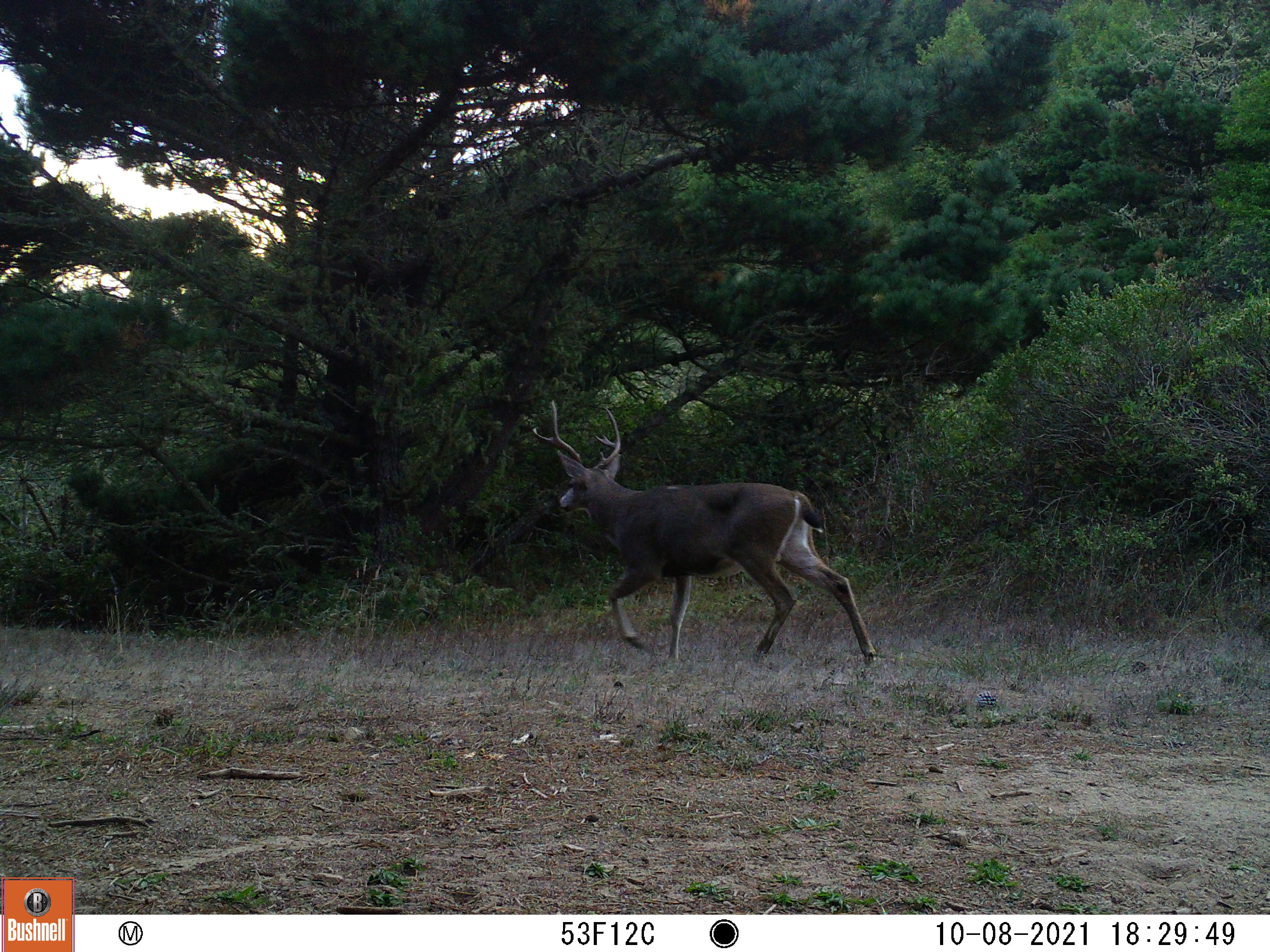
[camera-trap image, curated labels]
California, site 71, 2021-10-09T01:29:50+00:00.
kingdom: Animalia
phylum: Chordata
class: Mammalia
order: Artiodactyla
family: Cervidae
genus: Odocoileus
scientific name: Odocoileus hemionus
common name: mule deer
Mule deer (Odocoileus hemionus).